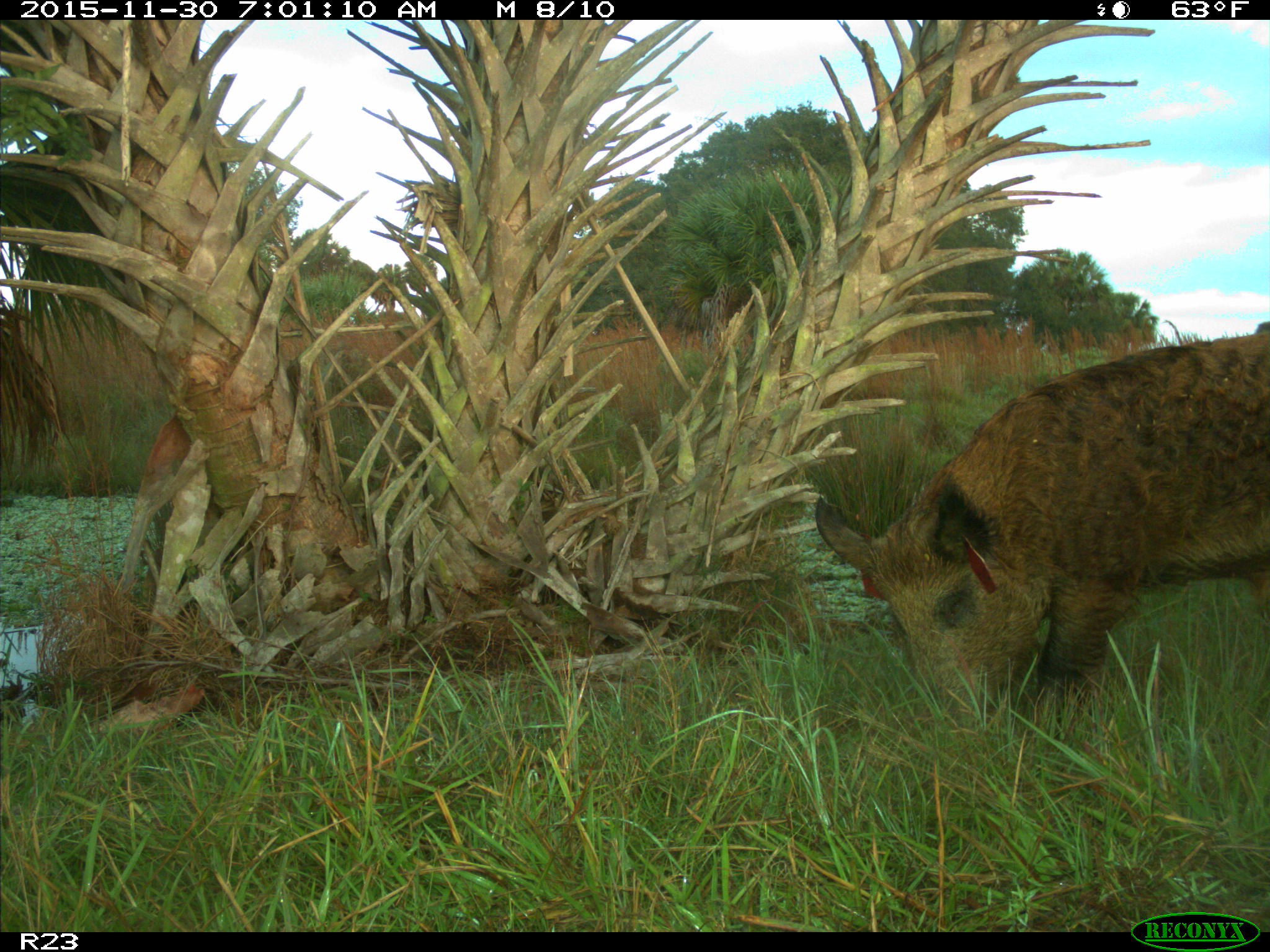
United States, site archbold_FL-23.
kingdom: Animalia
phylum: Chordata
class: Mammalia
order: Artiodactyla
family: Suidae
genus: Sus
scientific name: Sus scrofa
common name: wild boar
Sus scrofa (wild boar).